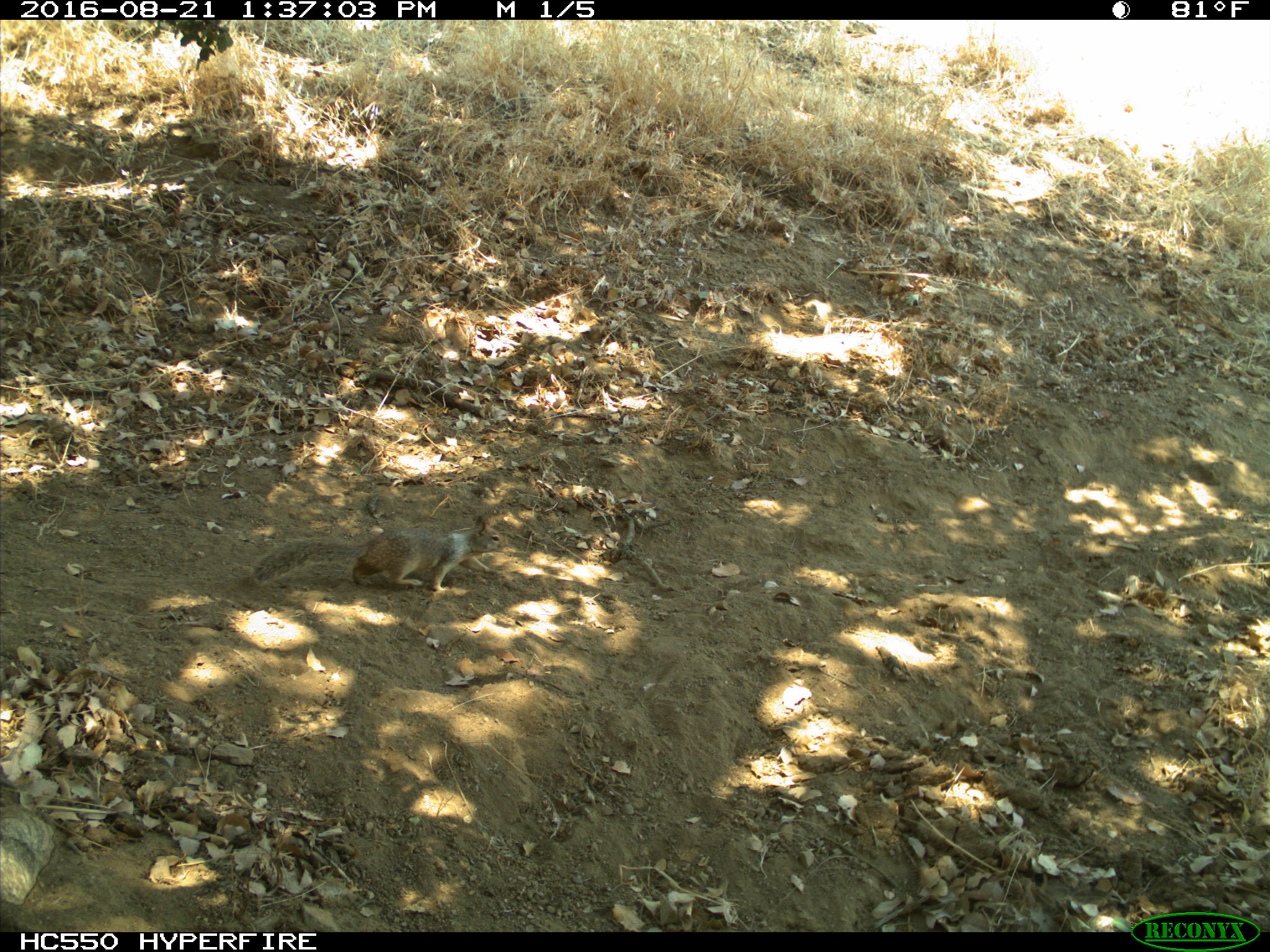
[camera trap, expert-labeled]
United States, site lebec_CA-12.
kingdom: Animalia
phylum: Chordata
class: Mammalia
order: Rodentia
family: Sciuridae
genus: Otospermophilus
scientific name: Otospermophilus beecheyi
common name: california ground squirrel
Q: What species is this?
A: Otospermophilus beecheyi (california ground squirrel).